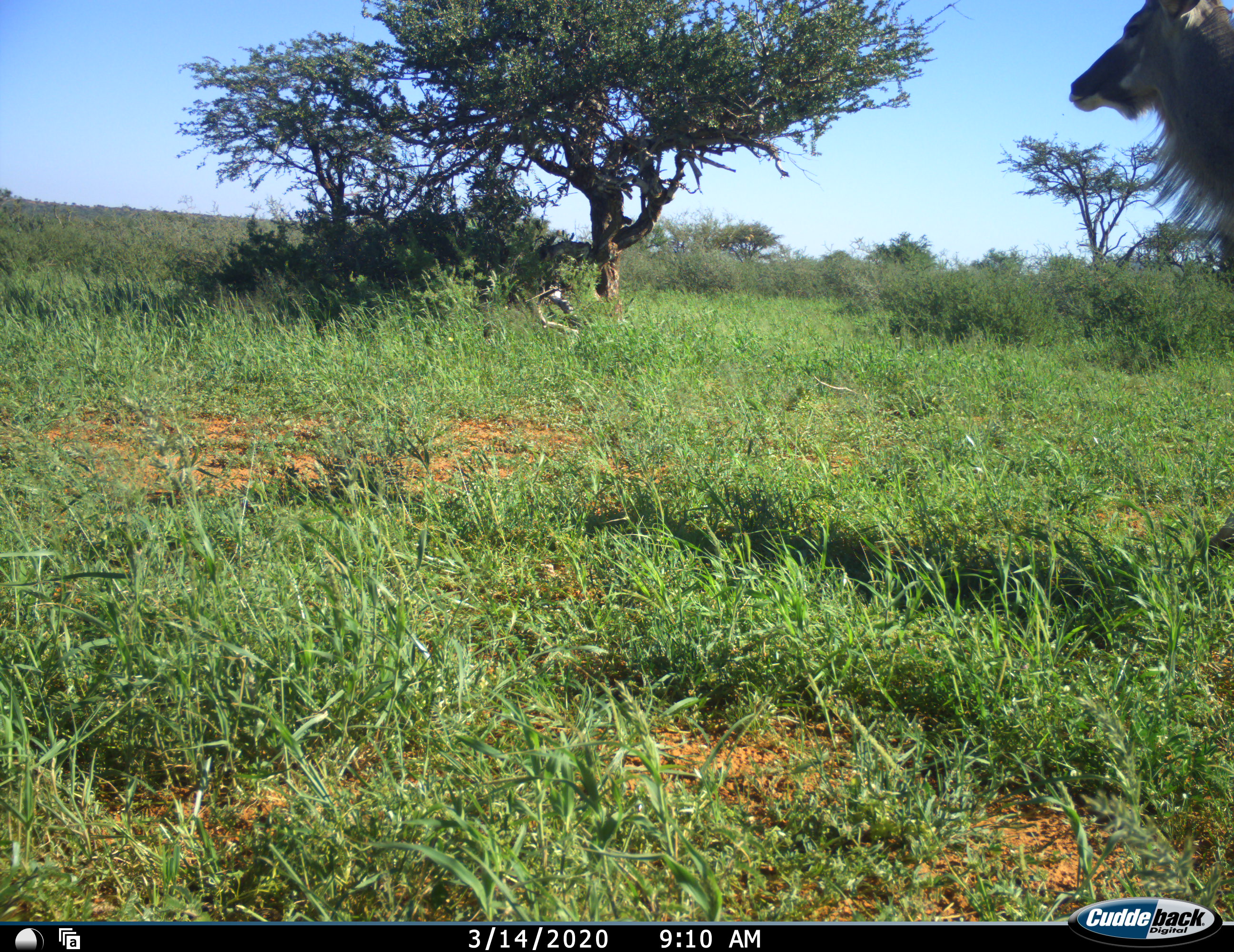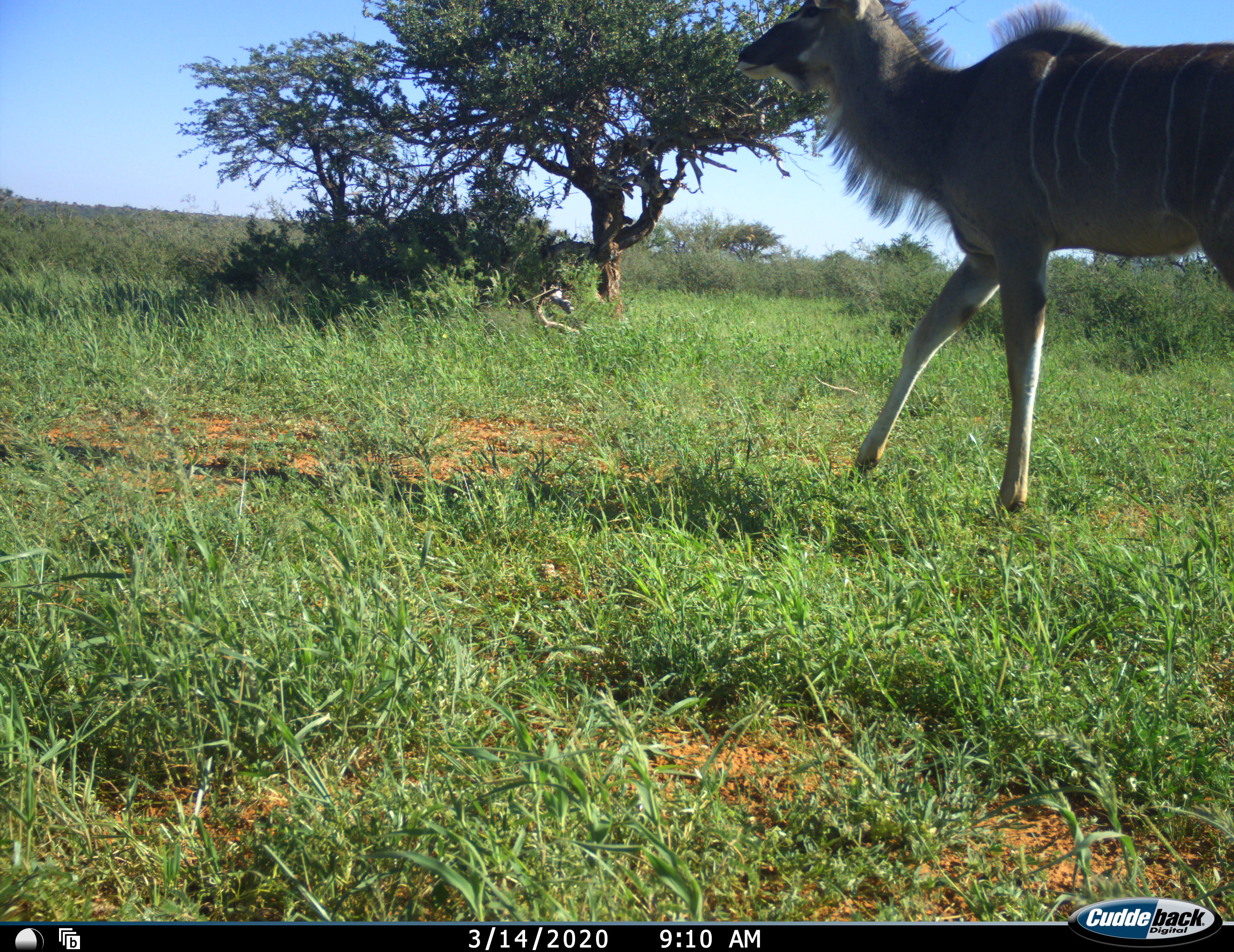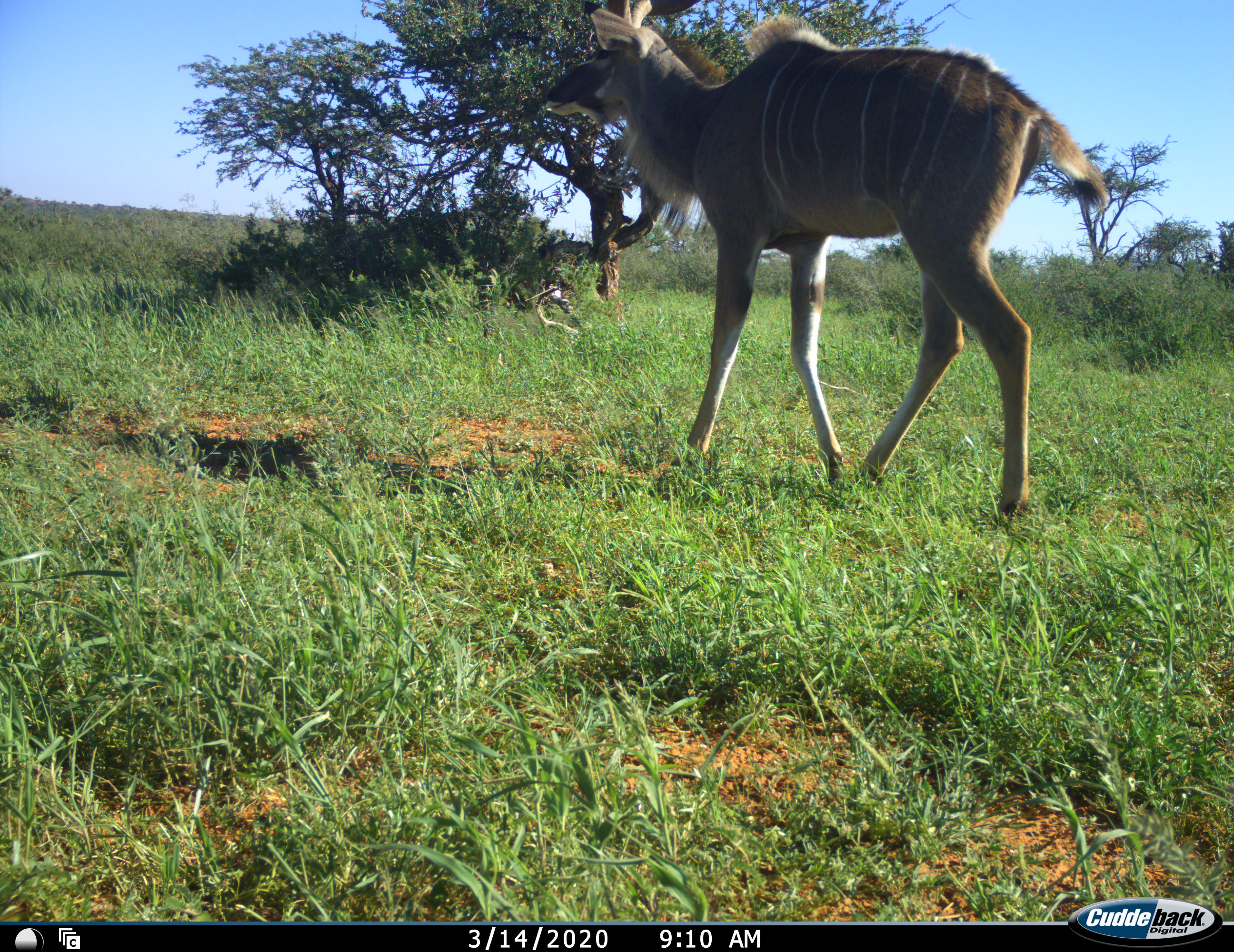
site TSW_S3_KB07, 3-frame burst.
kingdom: Animalia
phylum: Chordata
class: Mammalia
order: Artiodactyla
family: Bovidae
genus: Tragelaphus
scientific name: Tragelaphus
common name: kudu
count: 1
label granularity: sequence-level